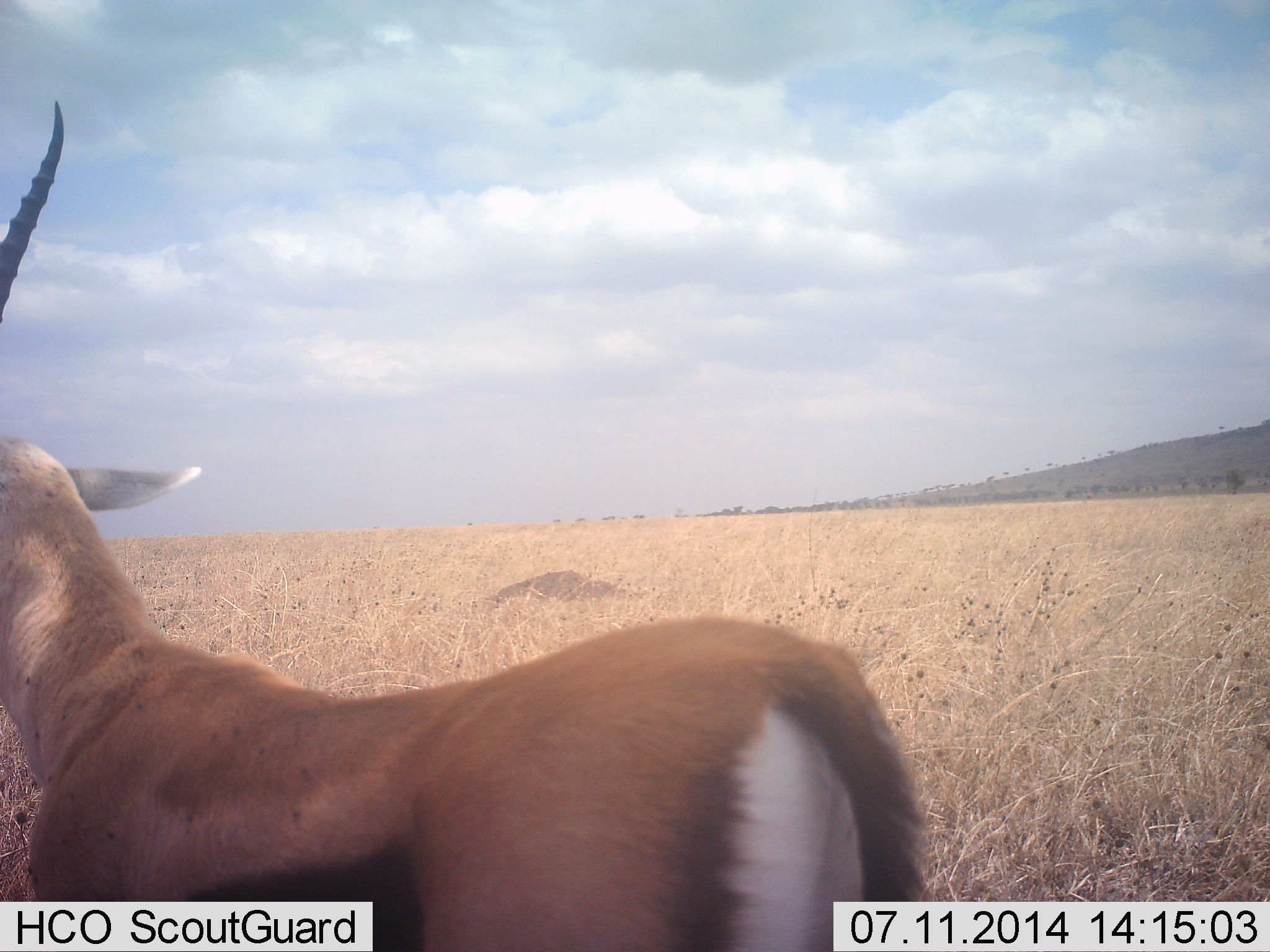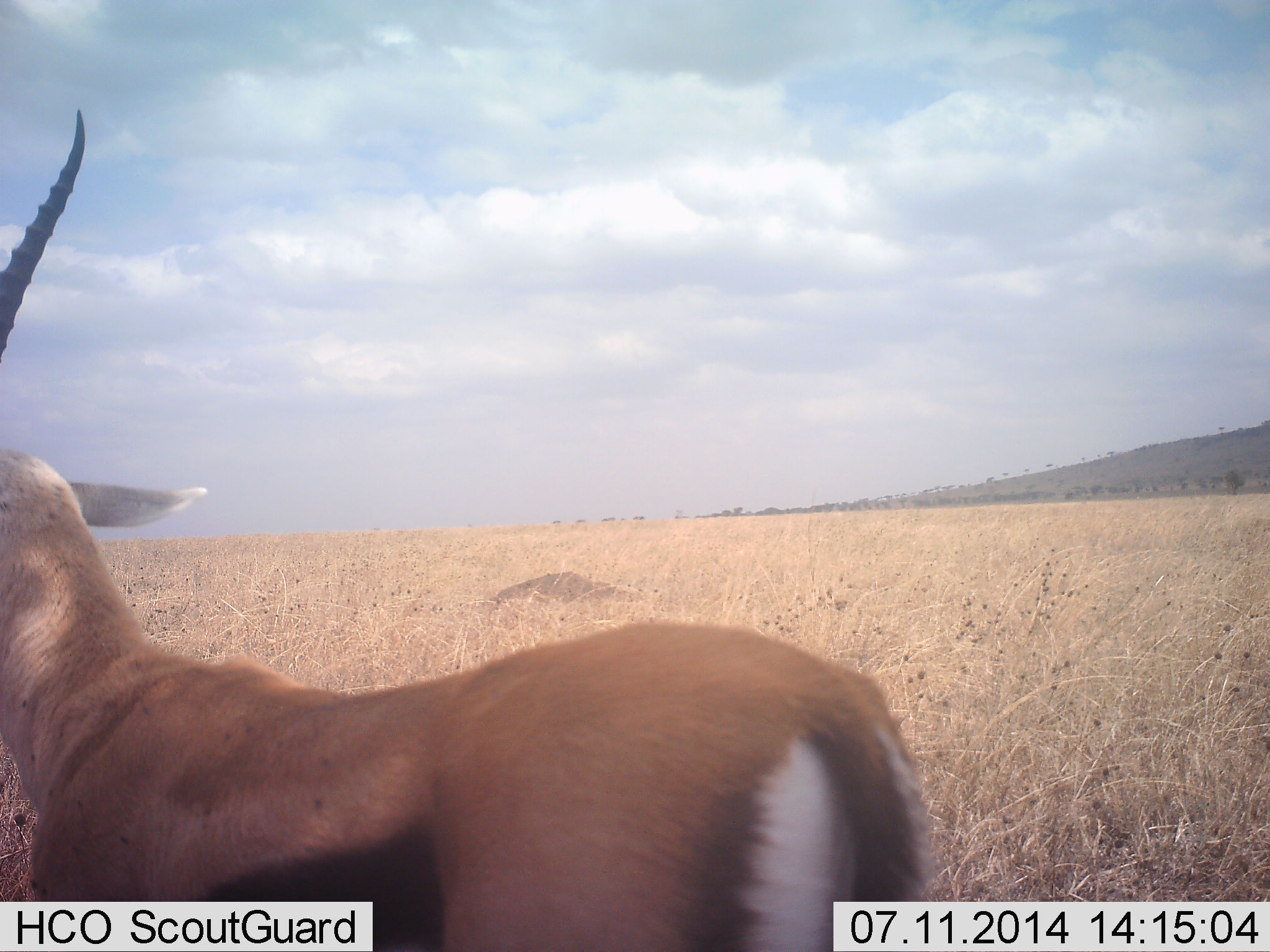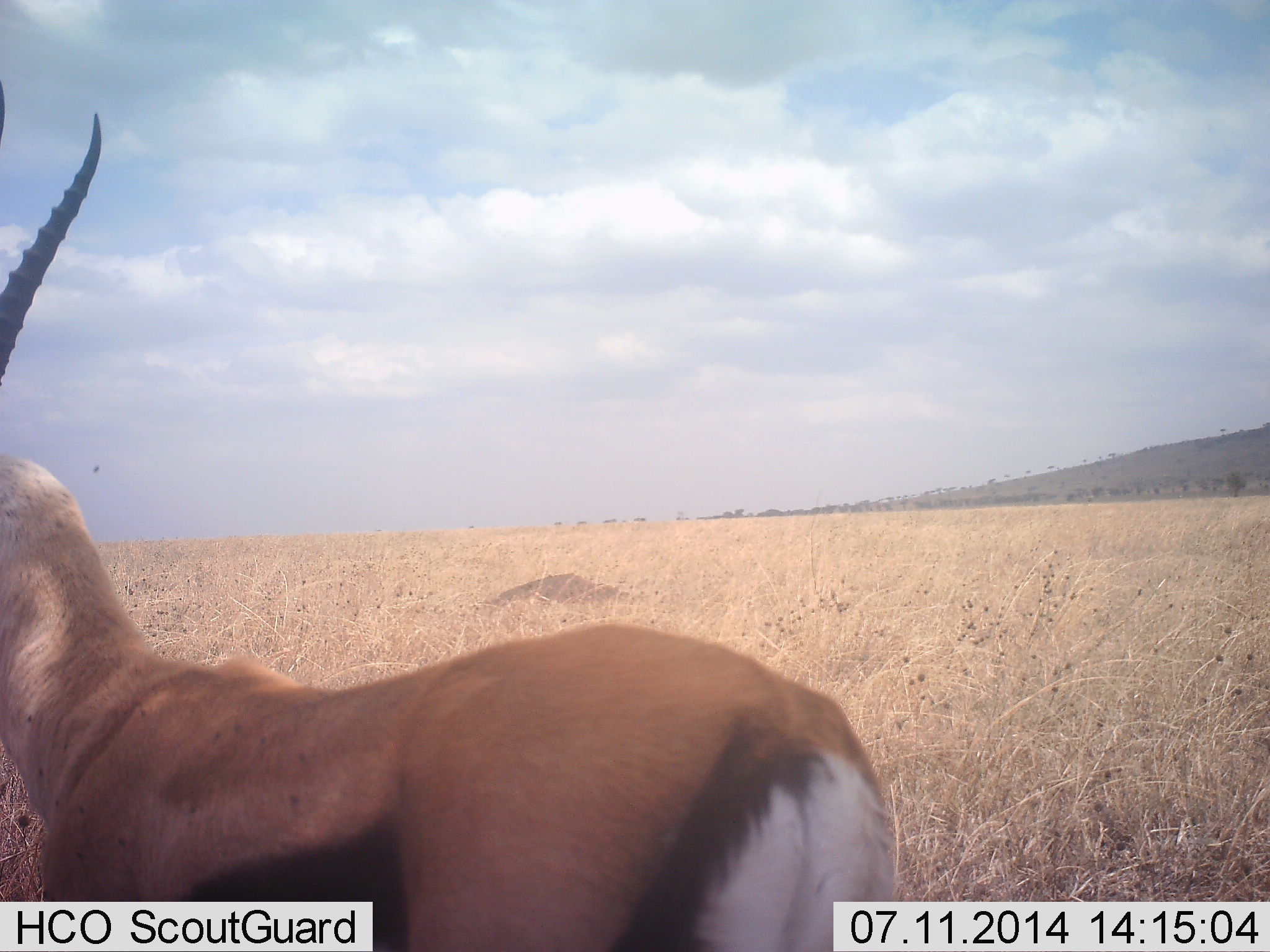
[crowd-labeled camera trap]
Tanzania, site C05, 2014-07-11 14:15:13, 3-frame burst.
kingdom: Animalia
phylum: Chordata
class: Mammalia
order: Artiodactyla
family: Bovidae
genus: Eudorcas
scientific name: Eudorcas thomsonii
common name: thomson's gazelle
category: gazellethomsons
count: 1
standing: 80%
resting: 0%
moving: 20%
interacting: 10%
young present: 10%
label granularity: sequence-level